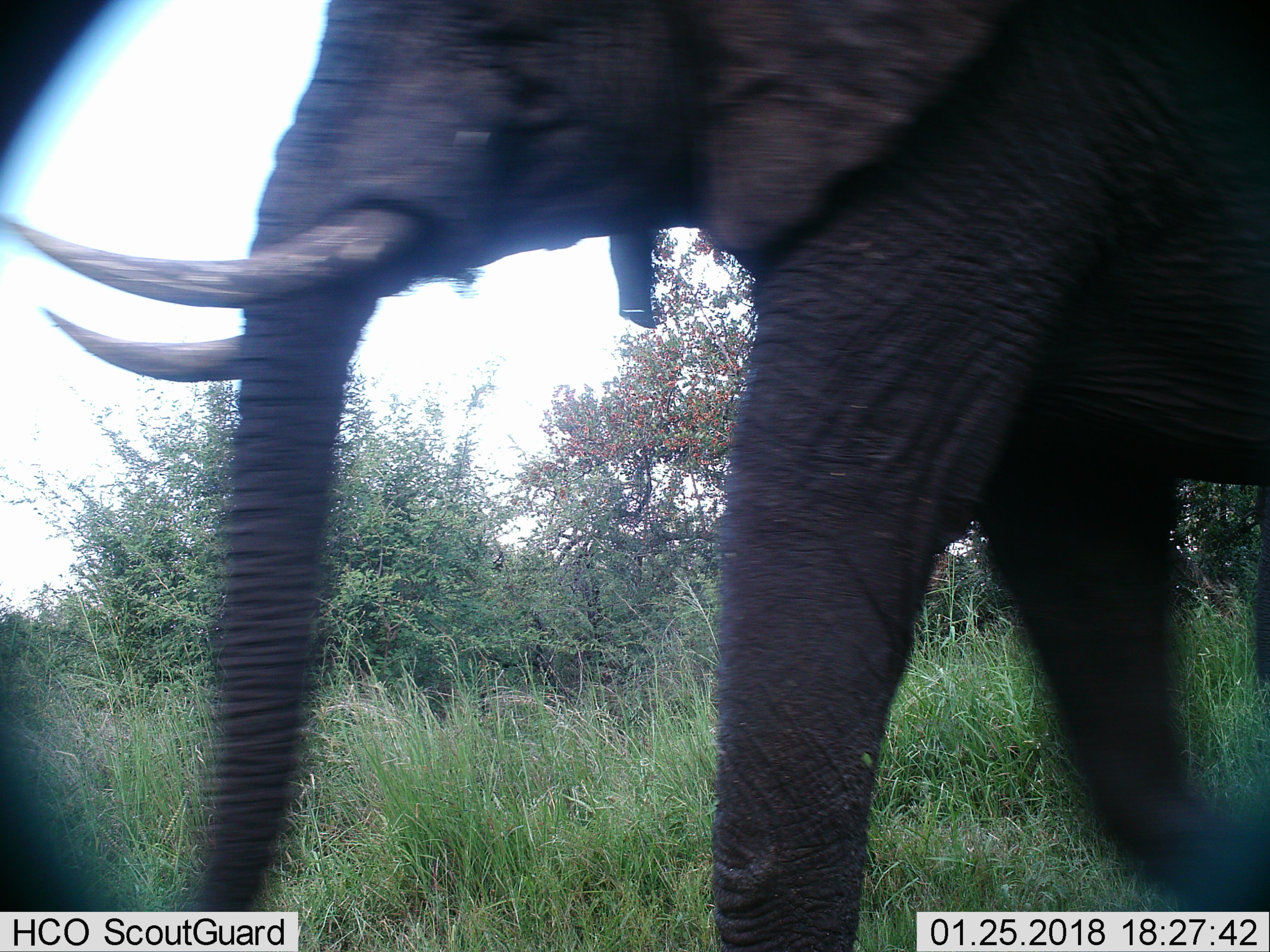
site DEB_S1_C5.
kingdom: Animalia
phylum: Chordata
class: Mammalia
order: Proboscidea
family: Elephantidae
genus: Loxodonta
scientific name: Loxodonta africana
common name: african bush elephant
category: elephant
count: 1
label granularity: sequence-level